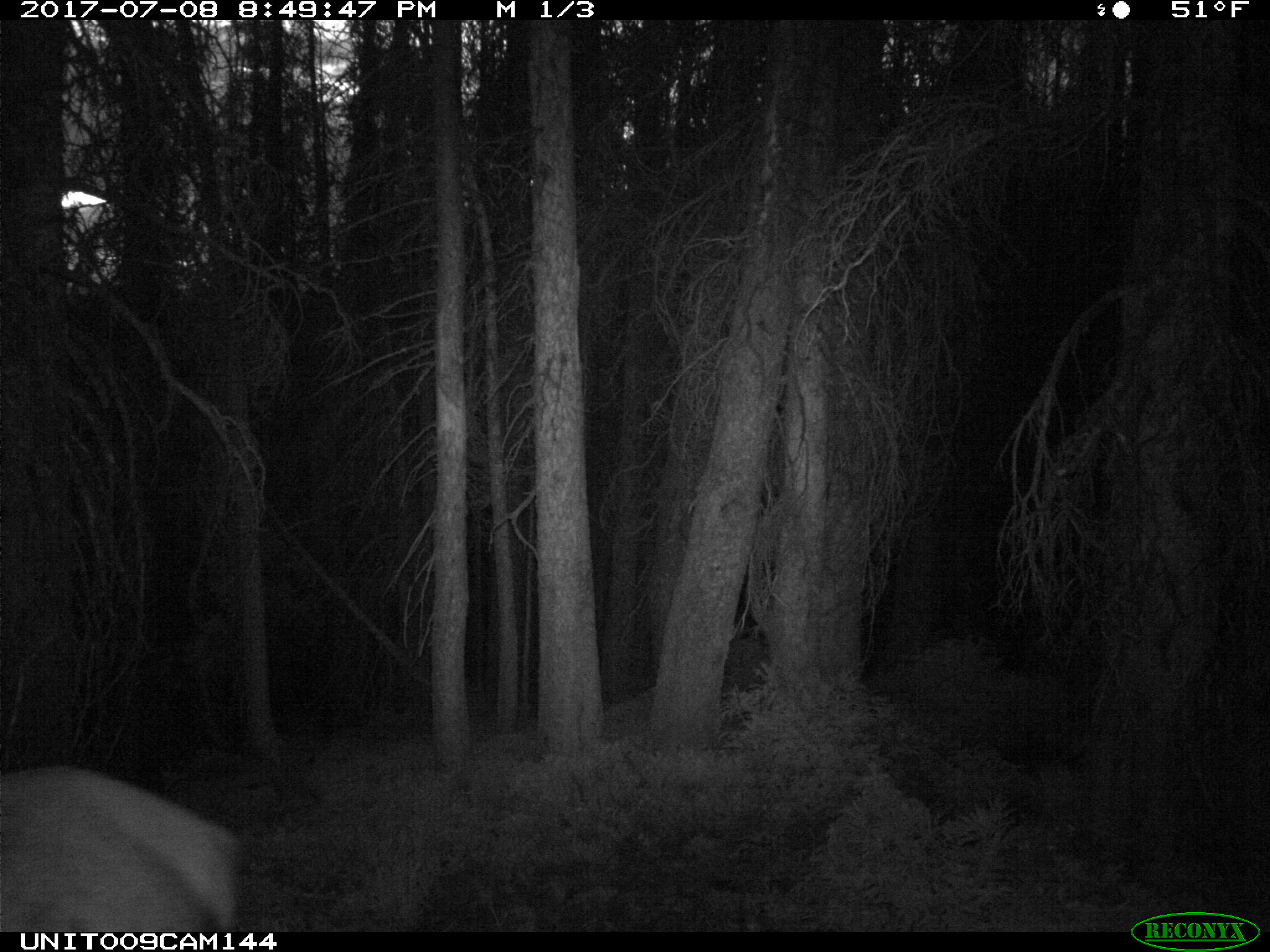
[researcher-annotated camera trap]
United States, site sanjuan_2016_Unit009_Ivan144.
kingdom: Animalia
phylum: Chordata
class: Mammalia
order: Artiodactyla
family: Cervidae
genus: Cervus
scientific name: Cervus elaphus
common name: red deer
Cervus elaphus (red deer).